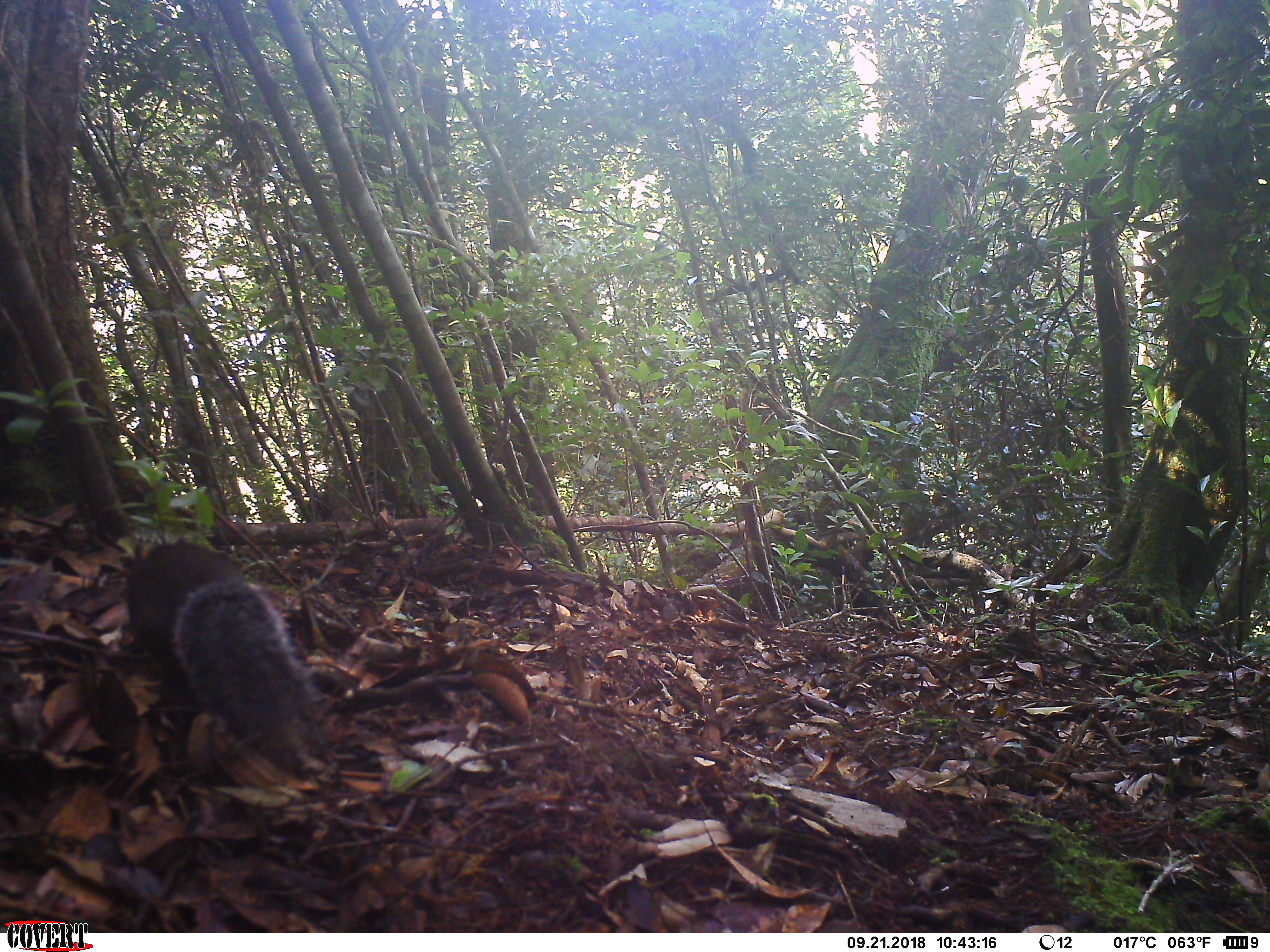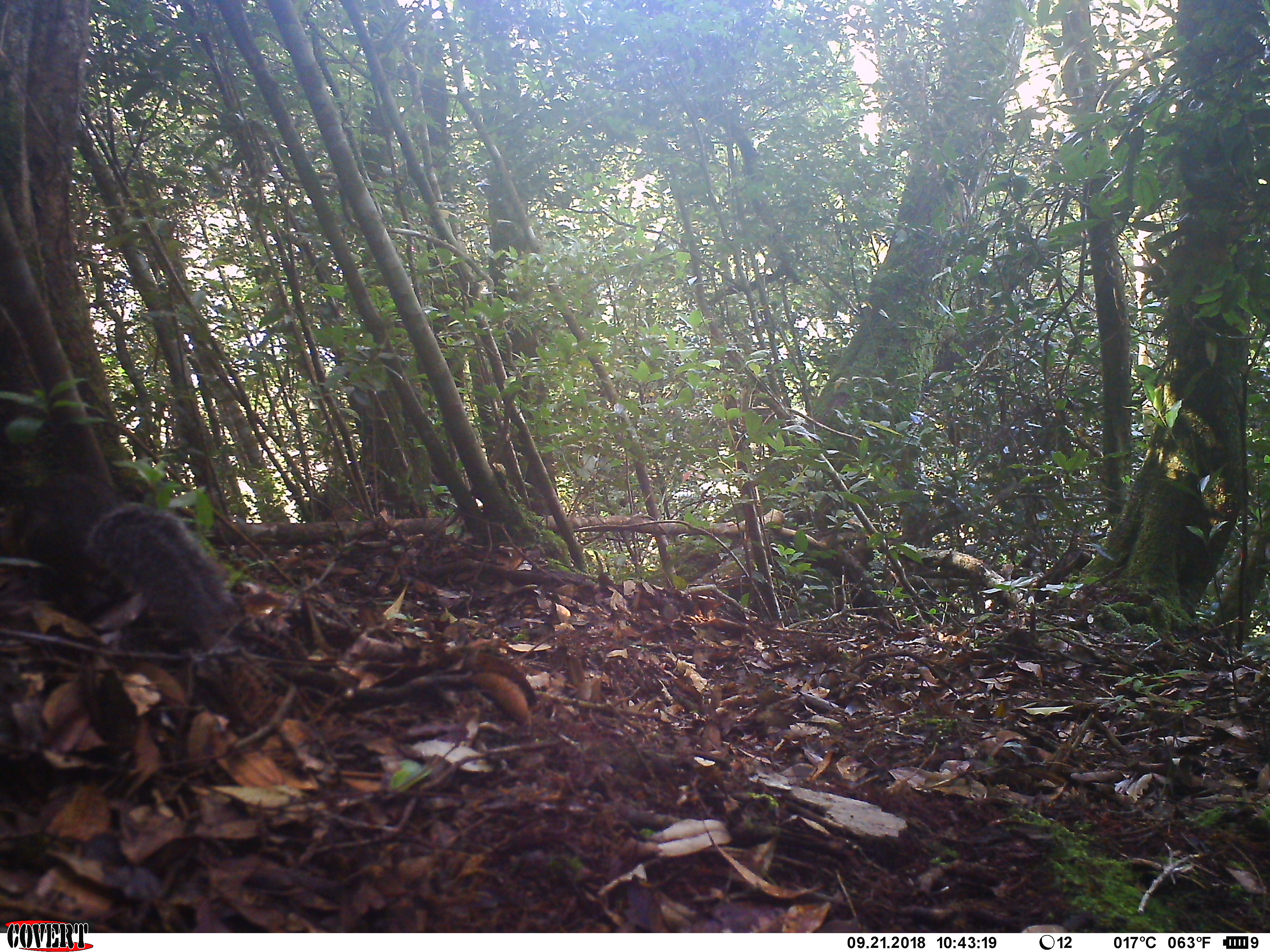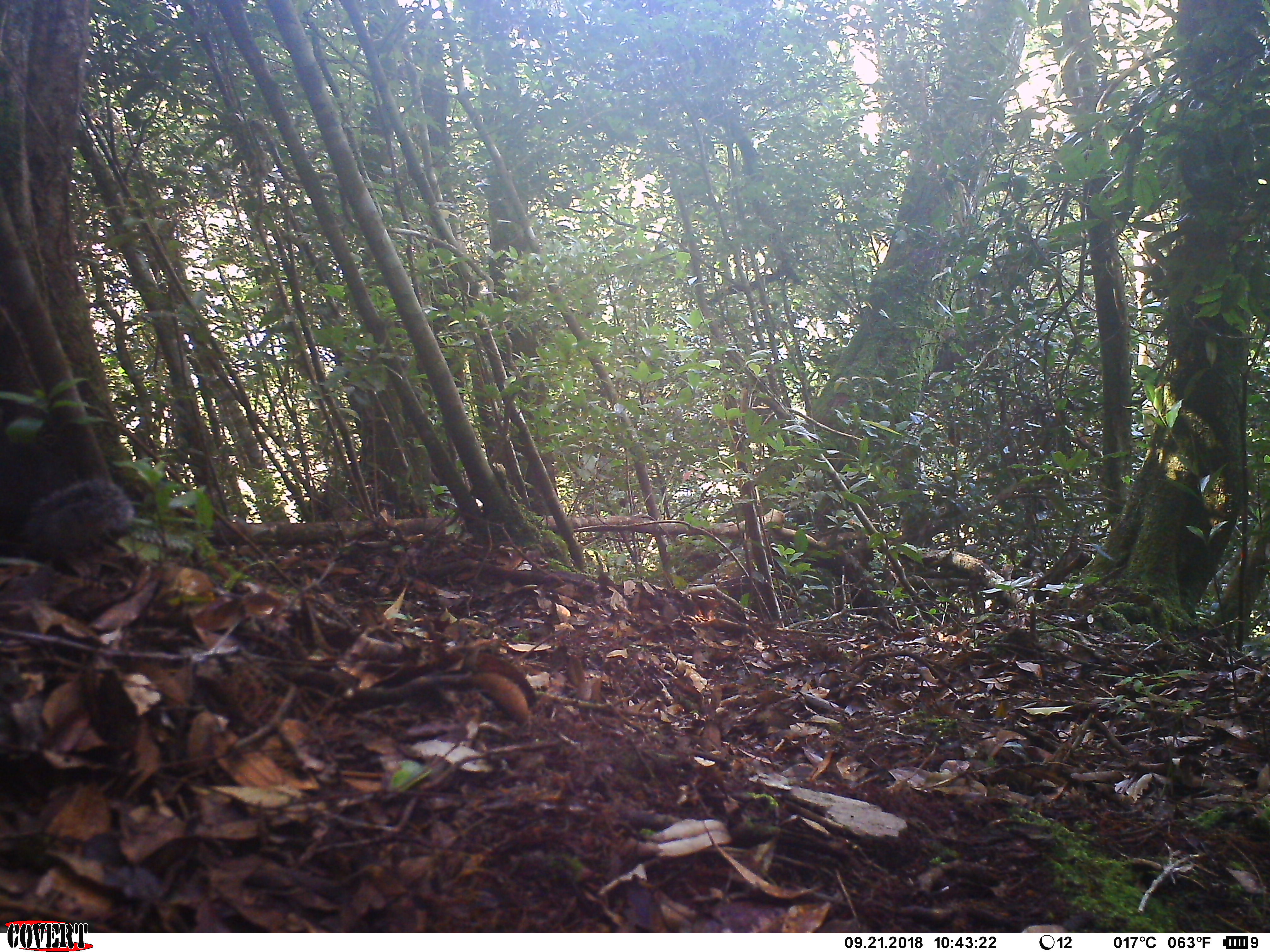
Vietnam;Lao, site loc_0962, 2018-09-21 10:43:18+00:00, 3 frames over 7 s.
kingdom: Animalia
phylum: Chordata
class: Mammalia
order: Rodentia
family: Sciuridae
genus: Dremomys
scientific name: Dremomys rufigenis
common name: red-cheeked squirrel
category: red cheeked squirrel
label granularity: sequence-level